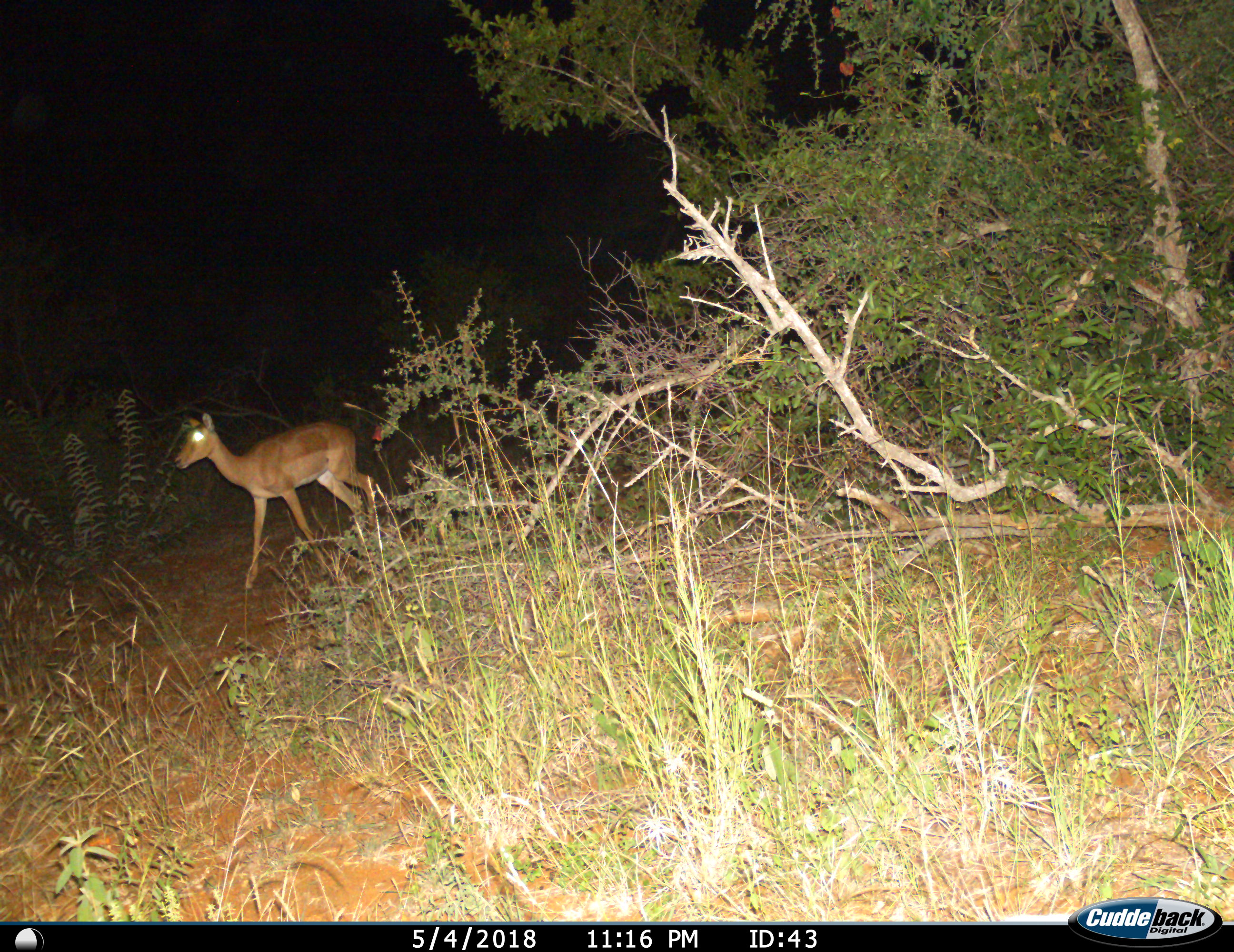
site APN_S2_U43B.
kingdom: Animalia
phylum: Chordata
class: Mammalia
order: Artiodactyla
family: Bovidae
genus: Aepyceros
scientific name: Aepyceros melampus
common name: impala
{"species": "impala (Aepyceros melampus)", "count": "1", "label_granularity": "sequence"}